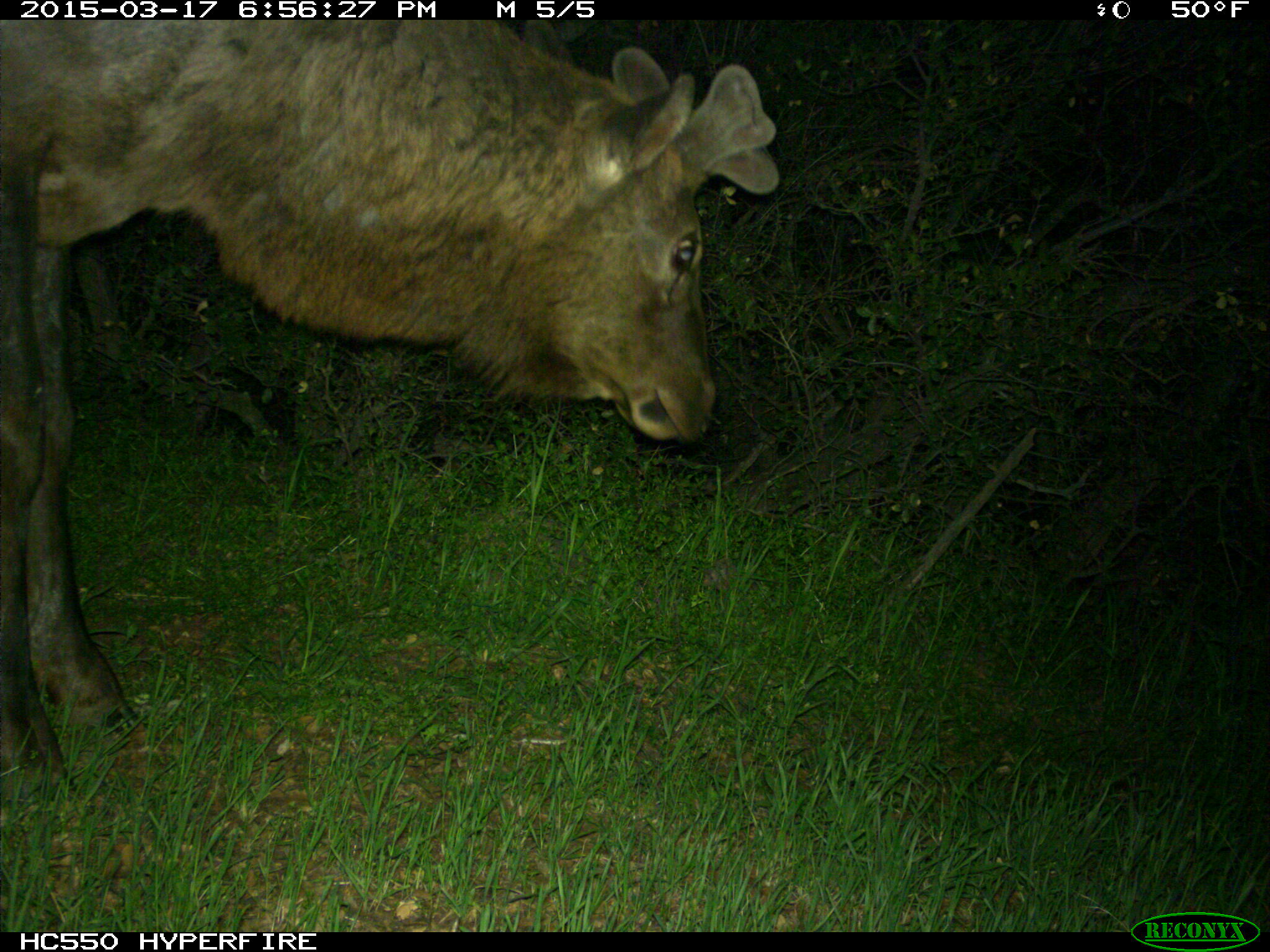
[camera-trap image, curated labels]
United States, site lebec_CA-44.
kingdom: Animalia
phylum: Chordata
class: Mammalia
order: Artiodactyla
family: Cervidae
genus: Cervus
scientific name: Cervus canadensis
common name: elk